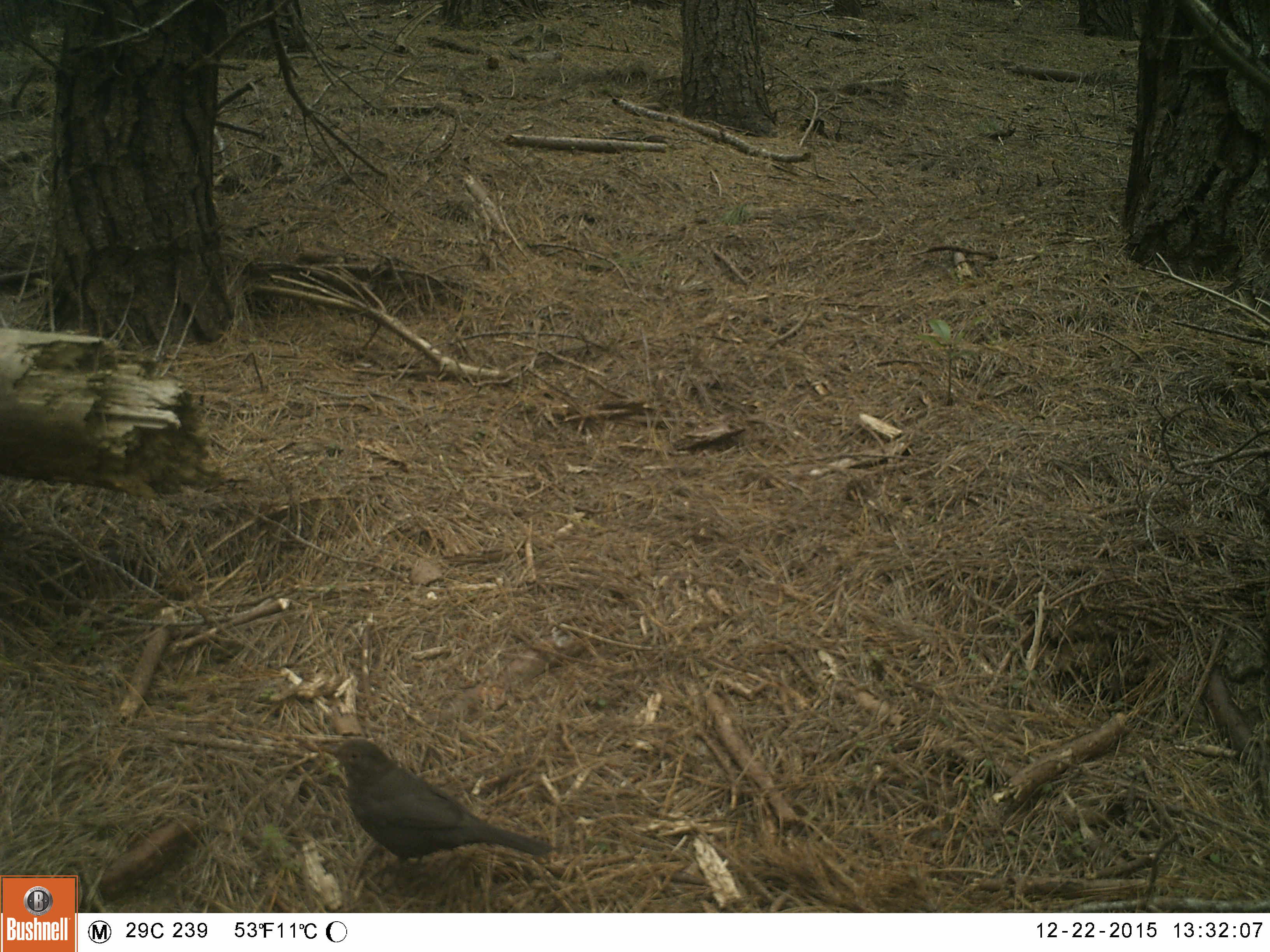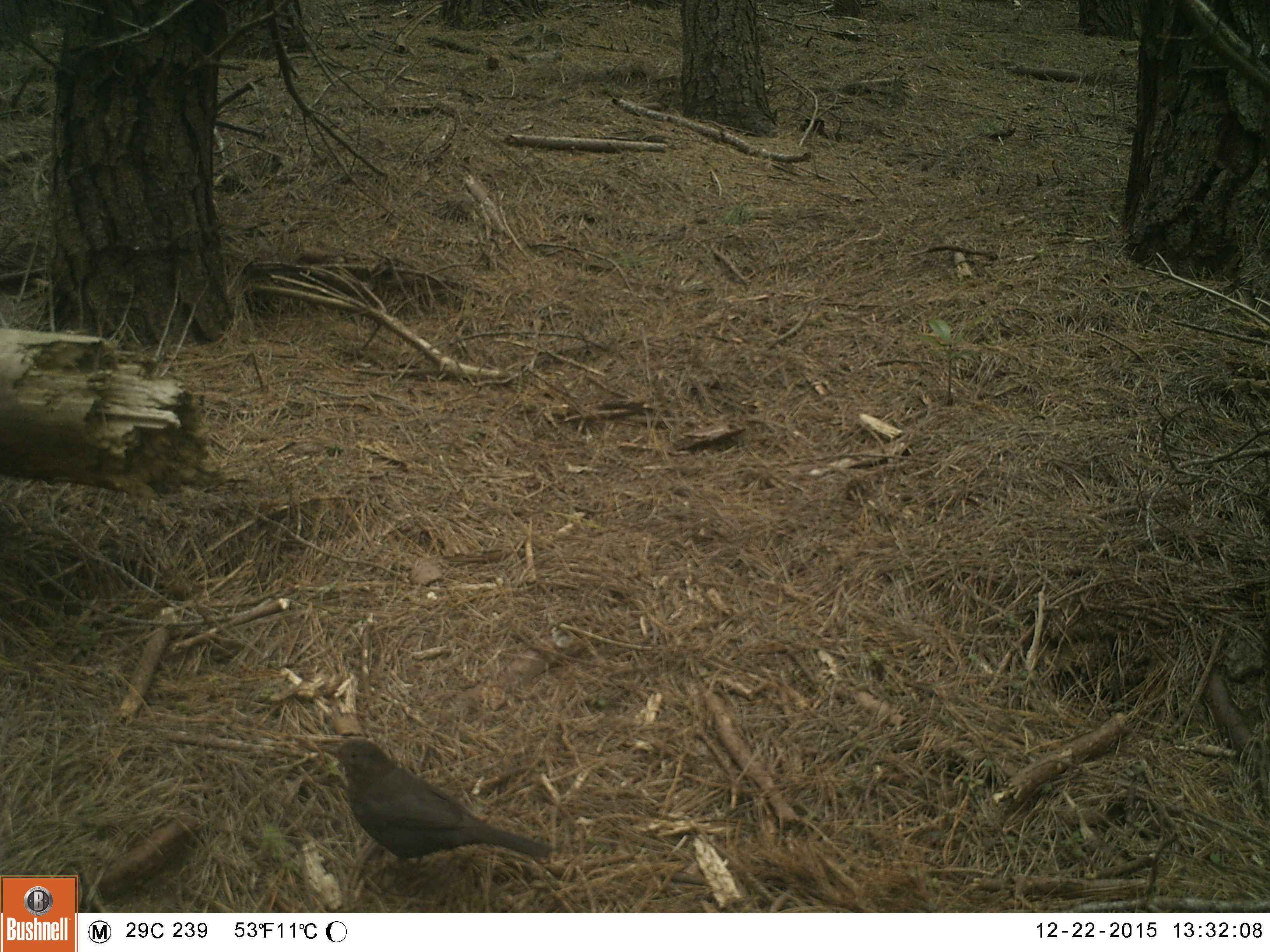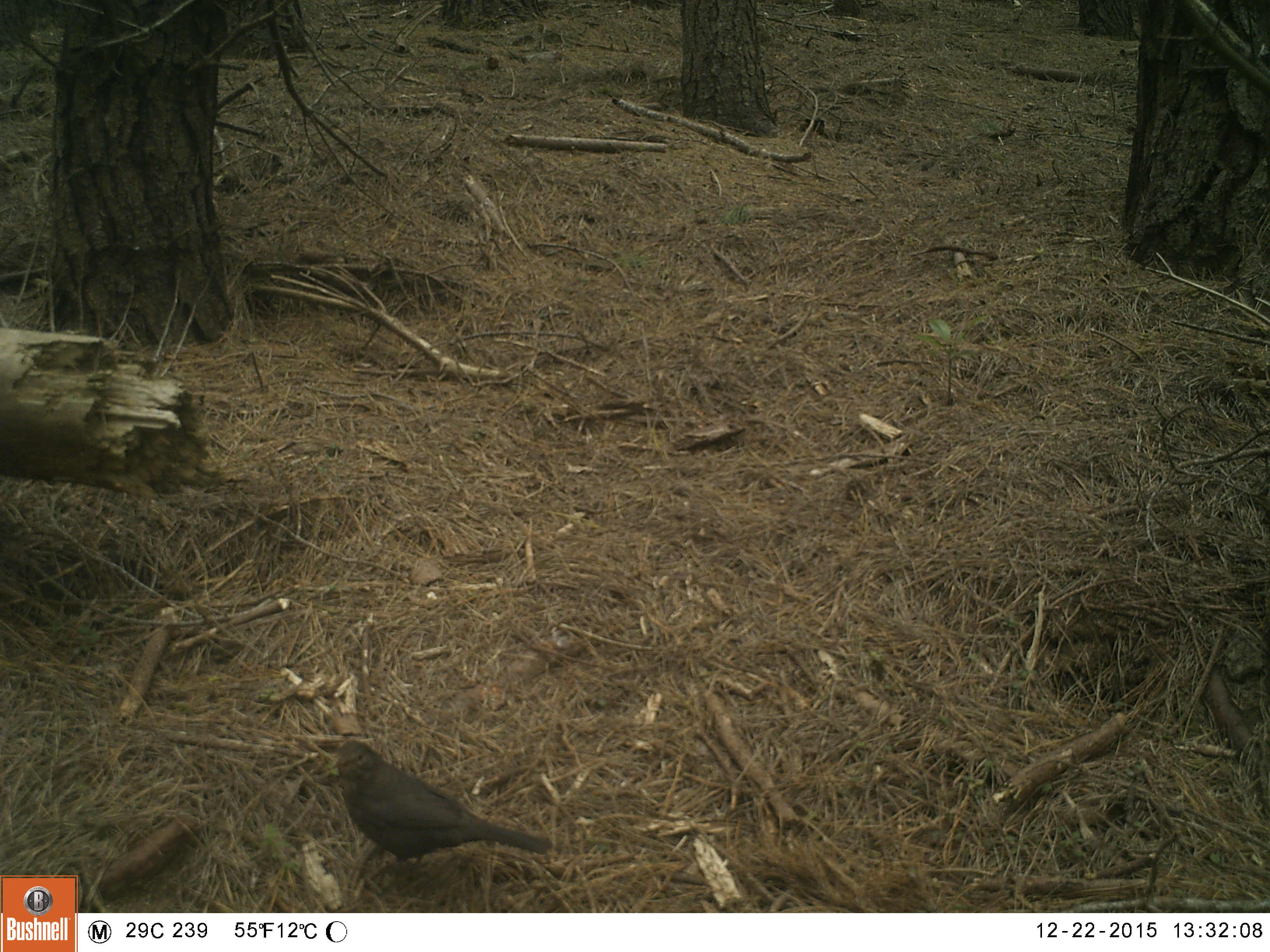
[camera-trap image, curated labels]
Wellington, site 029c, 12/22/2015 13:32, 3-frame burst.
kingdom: Animalia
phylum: Chordata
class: Aves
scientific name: Aves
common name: bird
Bird (Aves).